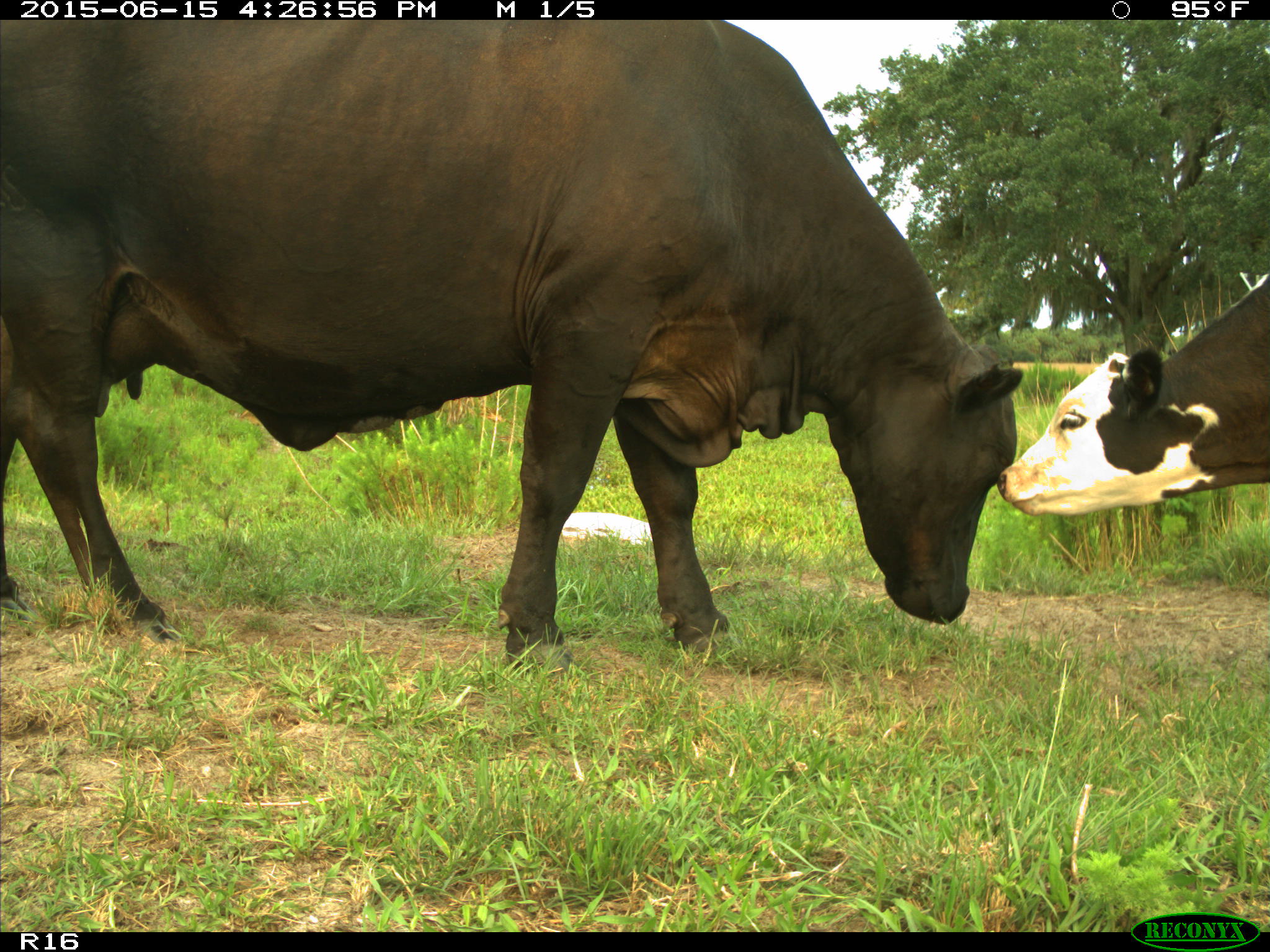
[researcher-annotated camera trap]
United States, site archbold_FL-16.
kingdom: Animalia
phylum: Chordata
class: Mammalia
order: Artiodactyla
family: Bovidae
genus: Bos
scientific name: Bos taurus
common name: domestic cow